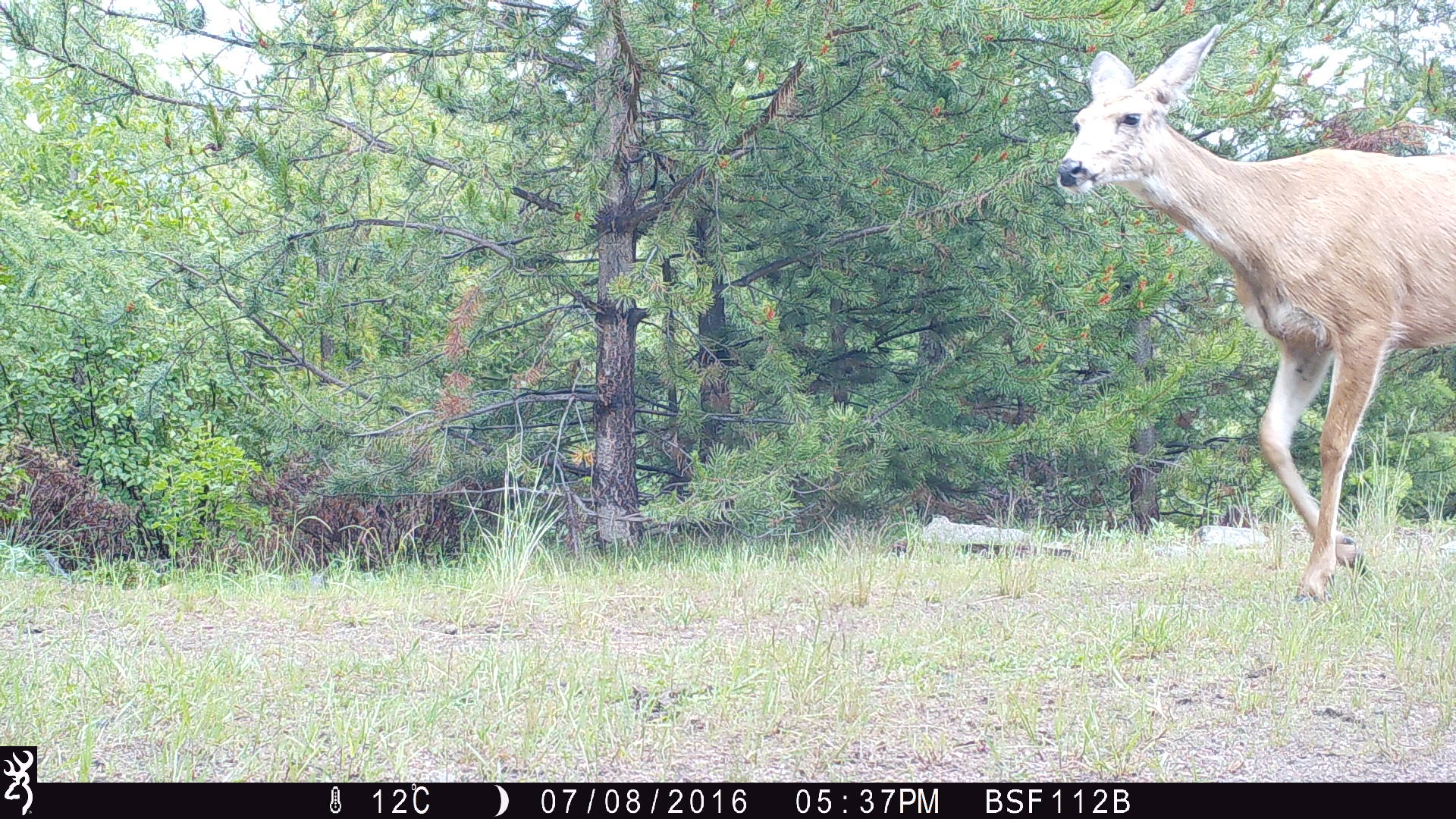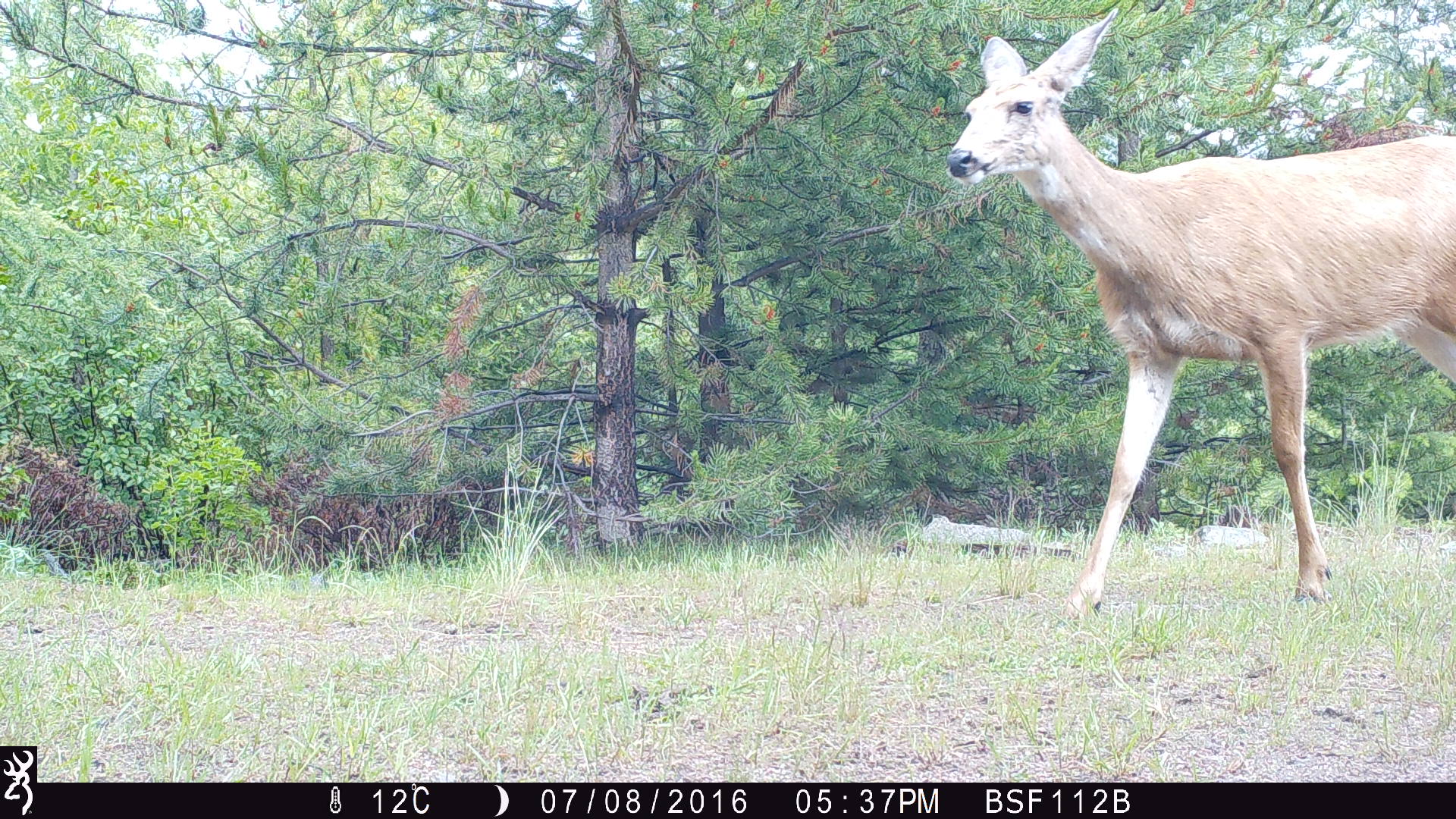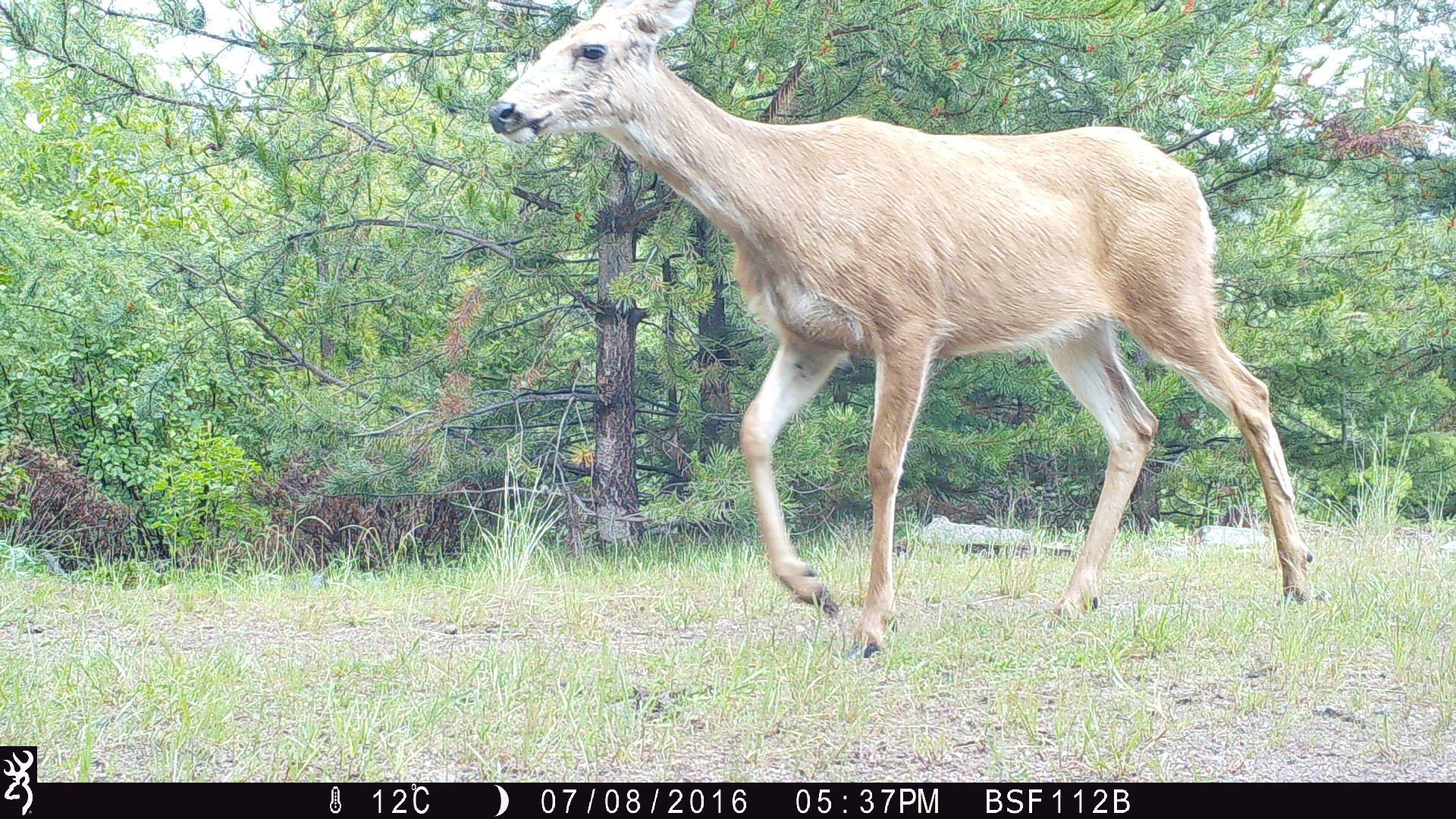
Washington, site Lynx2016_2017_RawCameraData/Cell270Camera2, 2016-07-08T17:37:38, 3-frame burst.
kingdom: Animalia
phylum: Chordata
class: Mammalia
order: Artiodactyla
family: Cervidae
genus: Odocoileus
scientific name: Odocoileus hemionus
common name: mule deer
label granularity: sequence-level